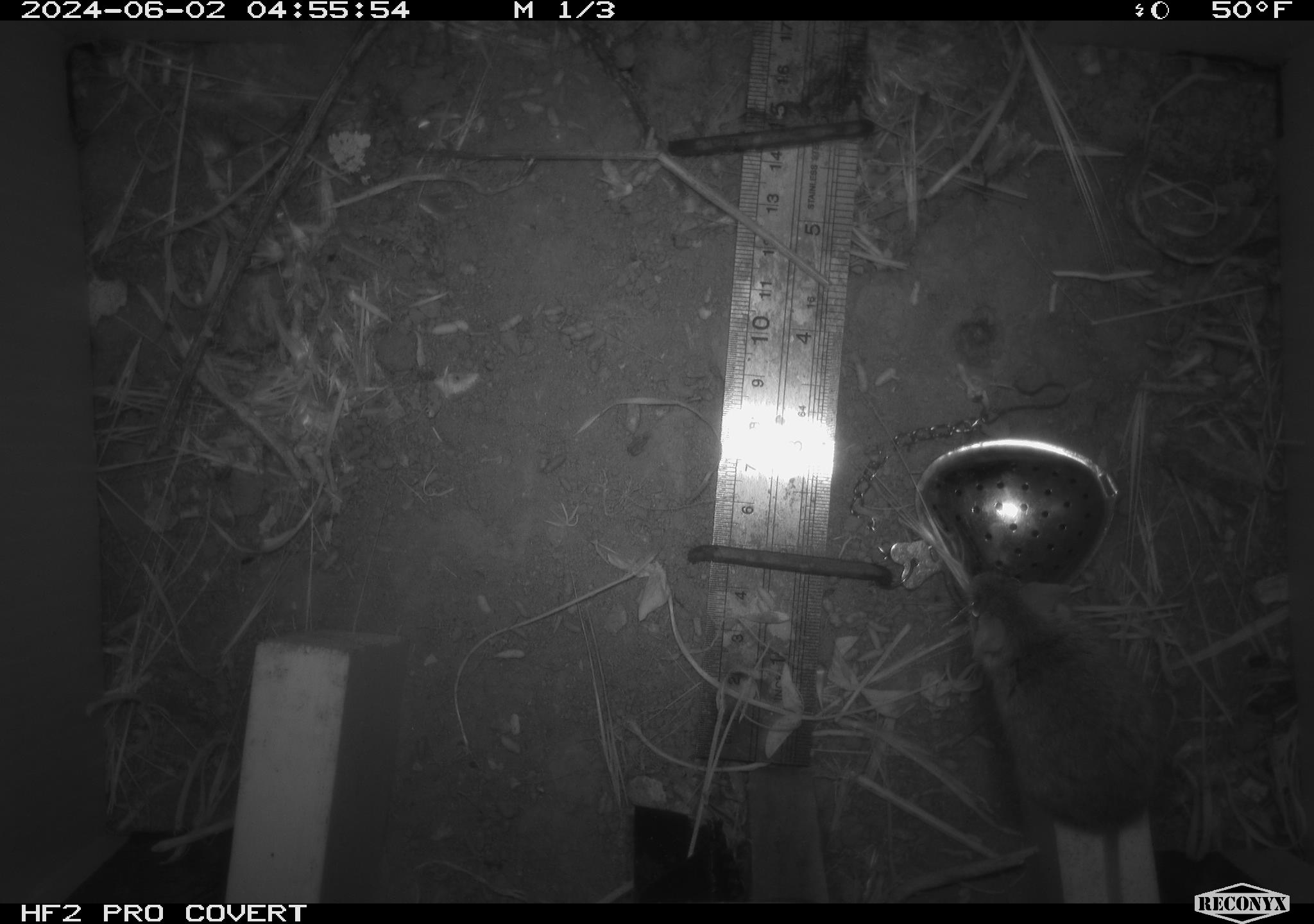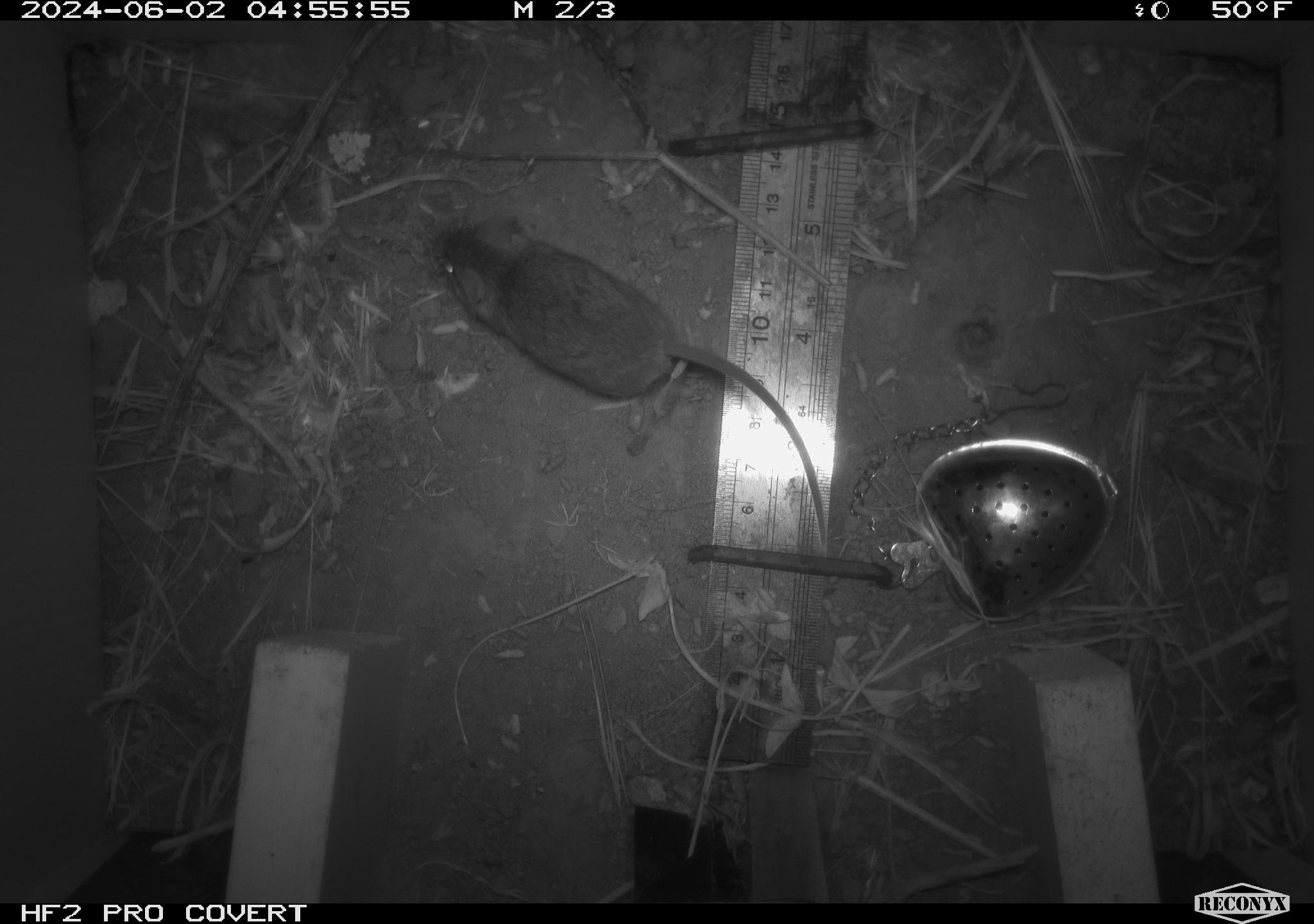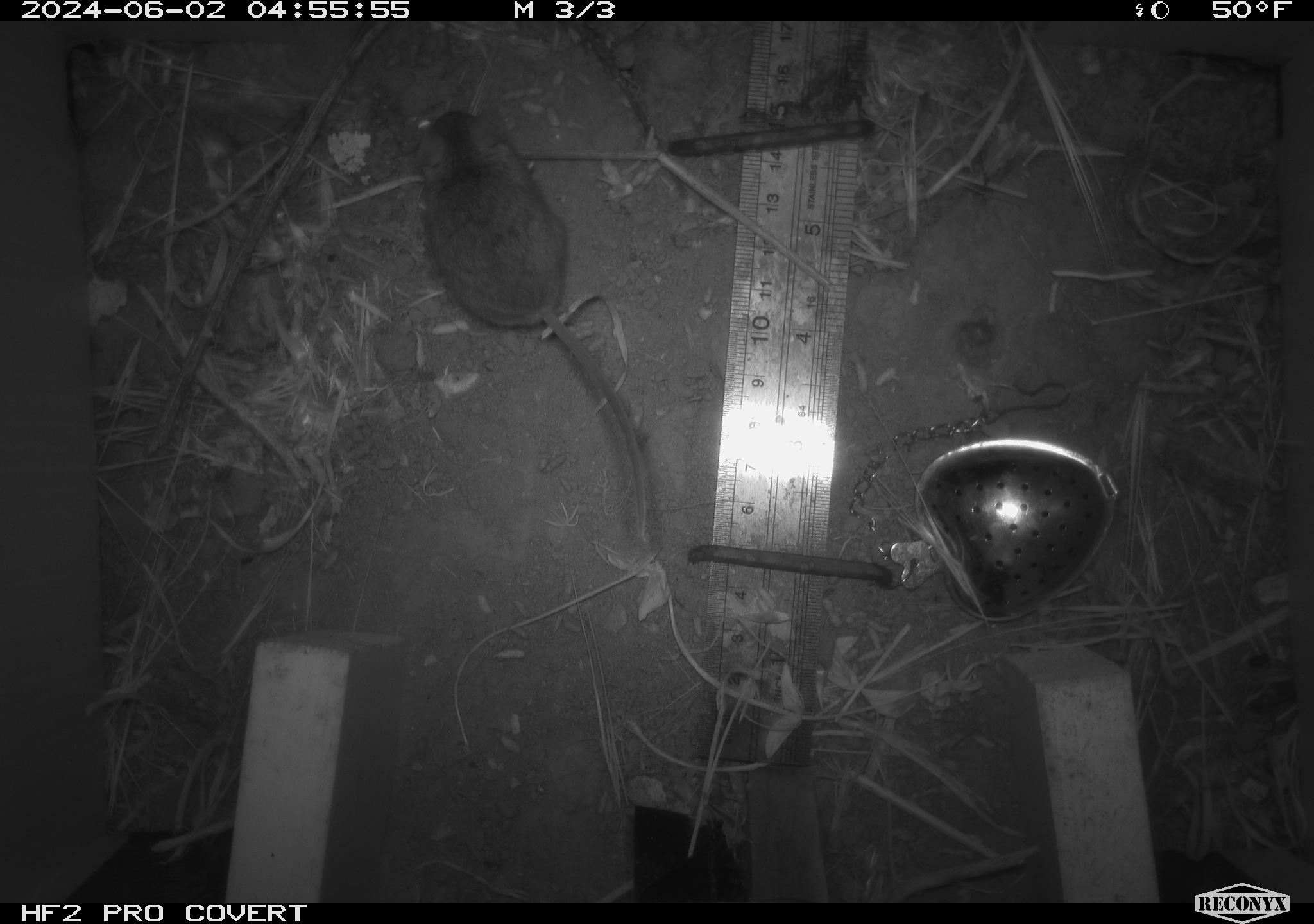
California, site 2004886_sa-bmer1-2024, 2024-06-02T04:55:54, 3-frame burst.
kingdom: Animalia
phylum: Chordata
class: Mammalia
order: Rodentia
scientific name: Rodentia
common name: mouse species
Mouse species (Rodentia).